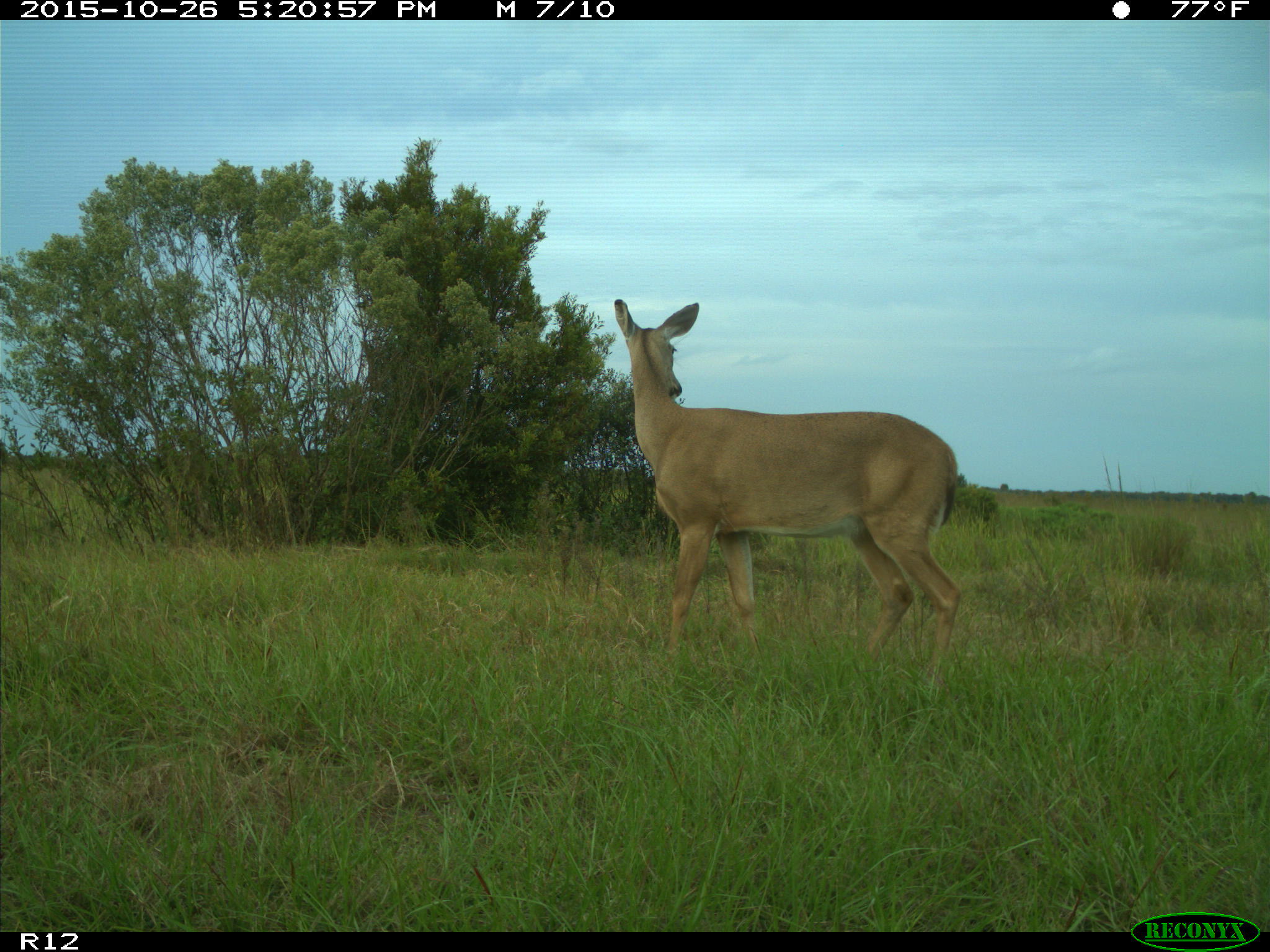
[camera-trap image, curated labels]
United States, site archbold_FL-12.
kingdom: Animalia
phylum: Chordata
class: Mammalia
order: Artiodactyla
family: Cervidae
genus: Odocoileus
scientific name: Odocoileus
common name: deer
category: unidentified deer